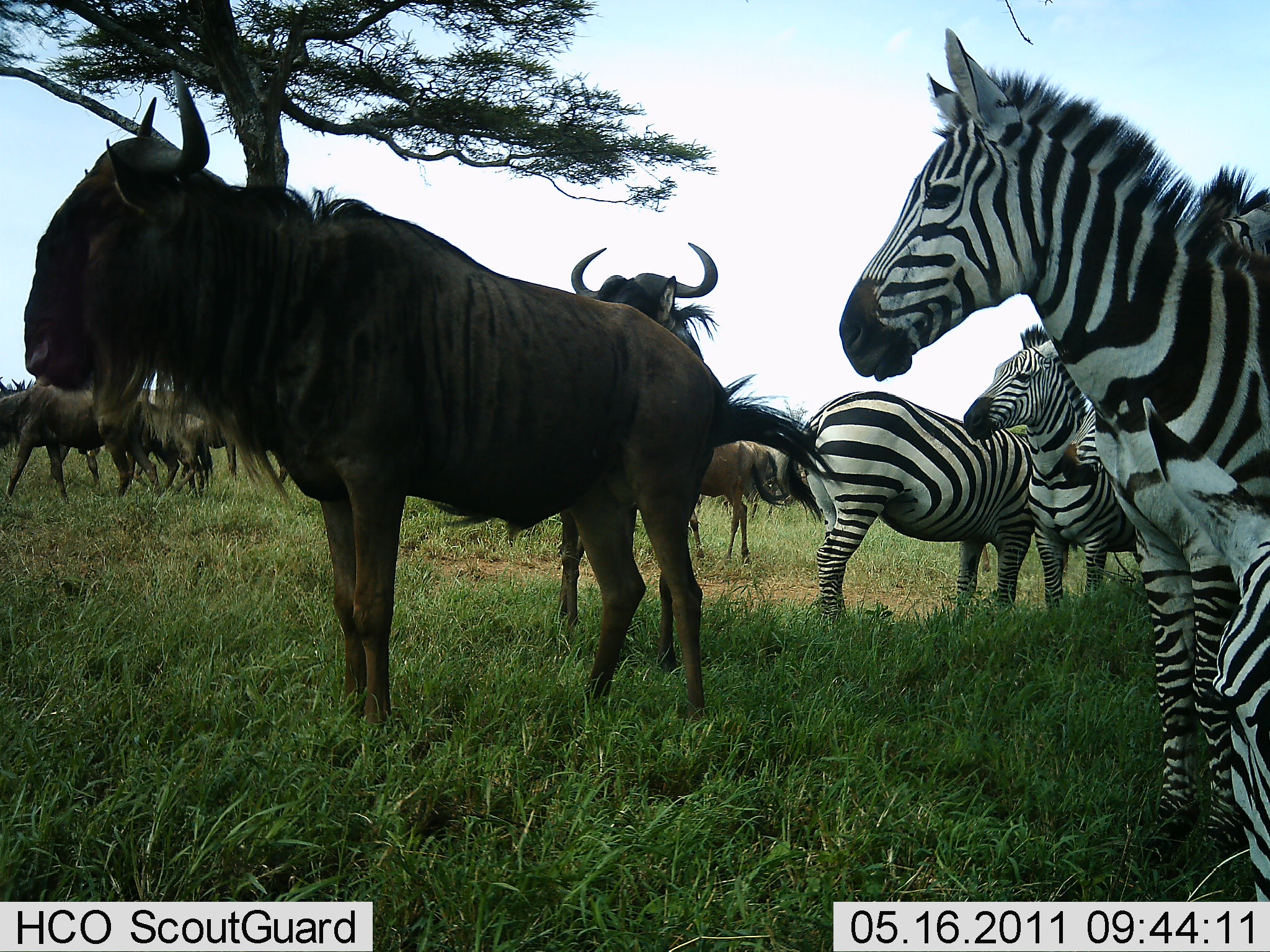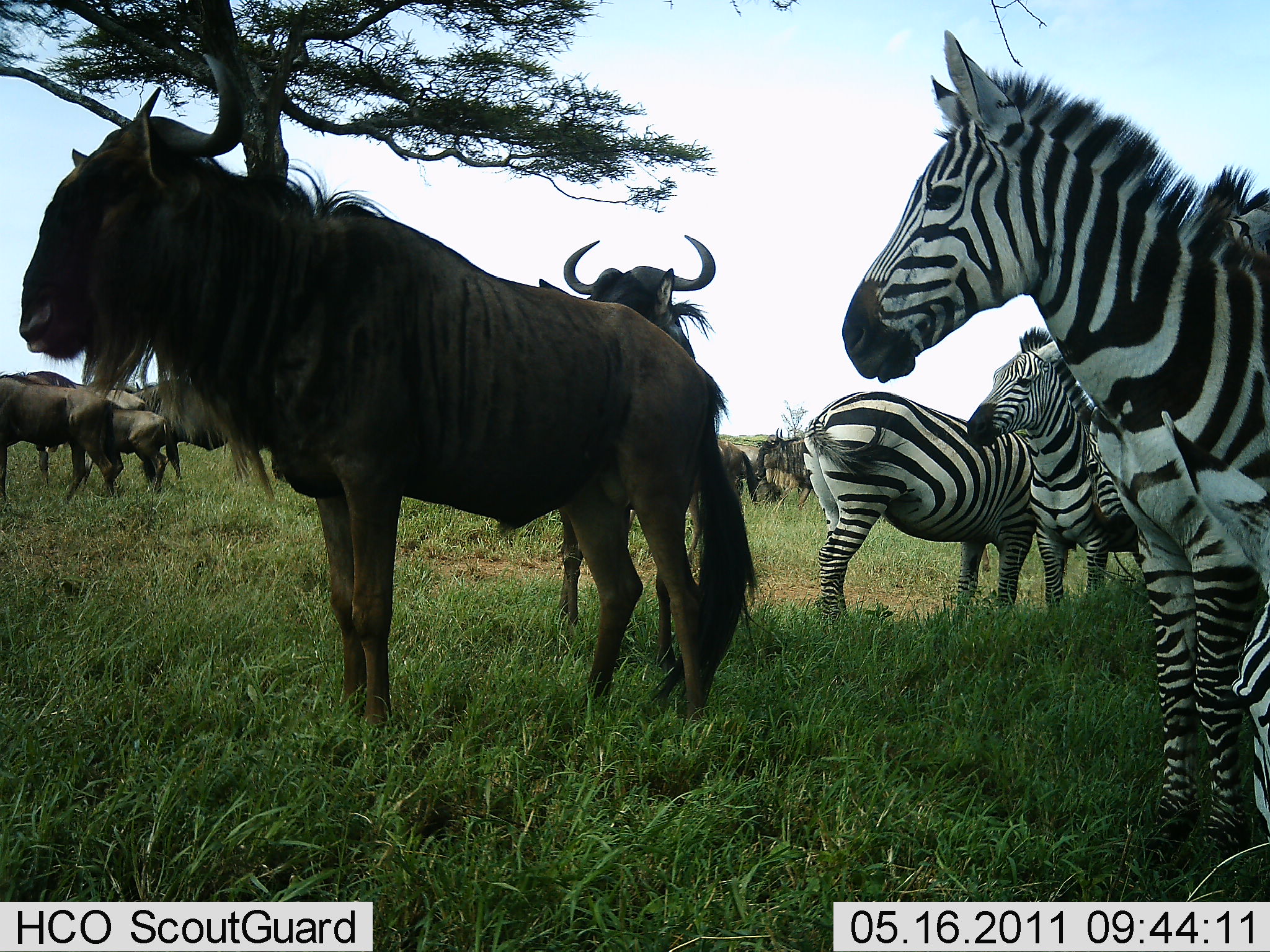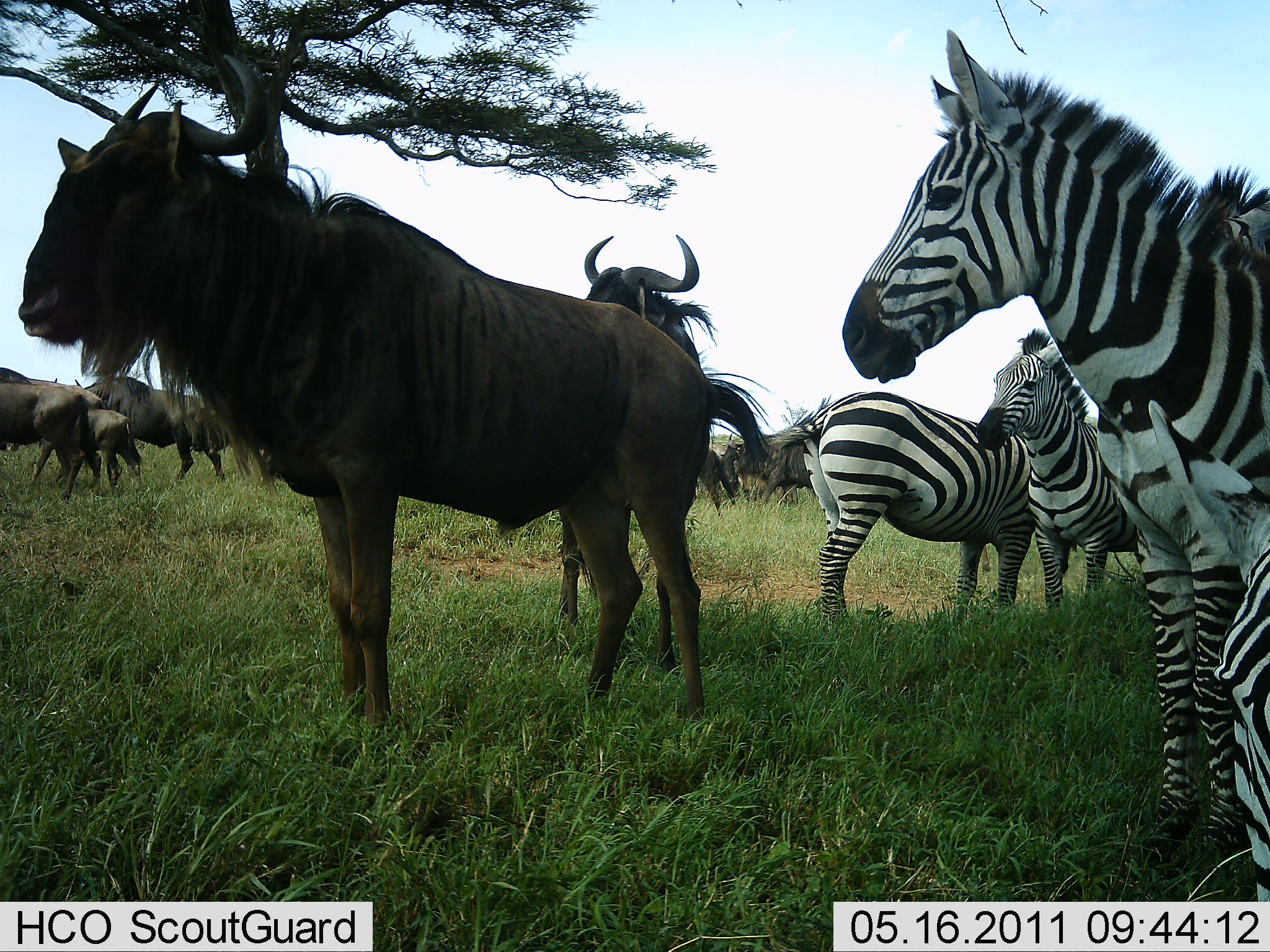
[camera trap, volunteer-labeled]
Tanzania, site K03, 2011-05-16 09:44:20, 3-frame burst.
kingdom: Animalia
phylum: Chordata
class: Mammalia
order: Artiodactyla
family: Bovidae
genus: Connochaetes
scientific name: Connochaetes taurinus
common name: blue wildebeest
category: wildebeest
Wildebeest (blue wildebeest) (Connochaetes taurinus), count 8. Behavior (volunteer vote fractions): standing 79%, resting 29%, moving 29%, interacting 0%. Young present (vote fraction): 21%. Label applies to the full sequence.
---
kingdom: Animalia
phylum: Chordata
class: Mammalia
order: Perissodactyla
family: Equidae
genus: Equus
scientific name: Equus quagga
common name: plains zebra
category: zebra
Zebra (plains zebra) (Equus quagga), count 4. Behavior (volunteer vote fractions): standing 64%, resting 43%, moving 0%, interacting 7%. Young present (vote fraction): 7%. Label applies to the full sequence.